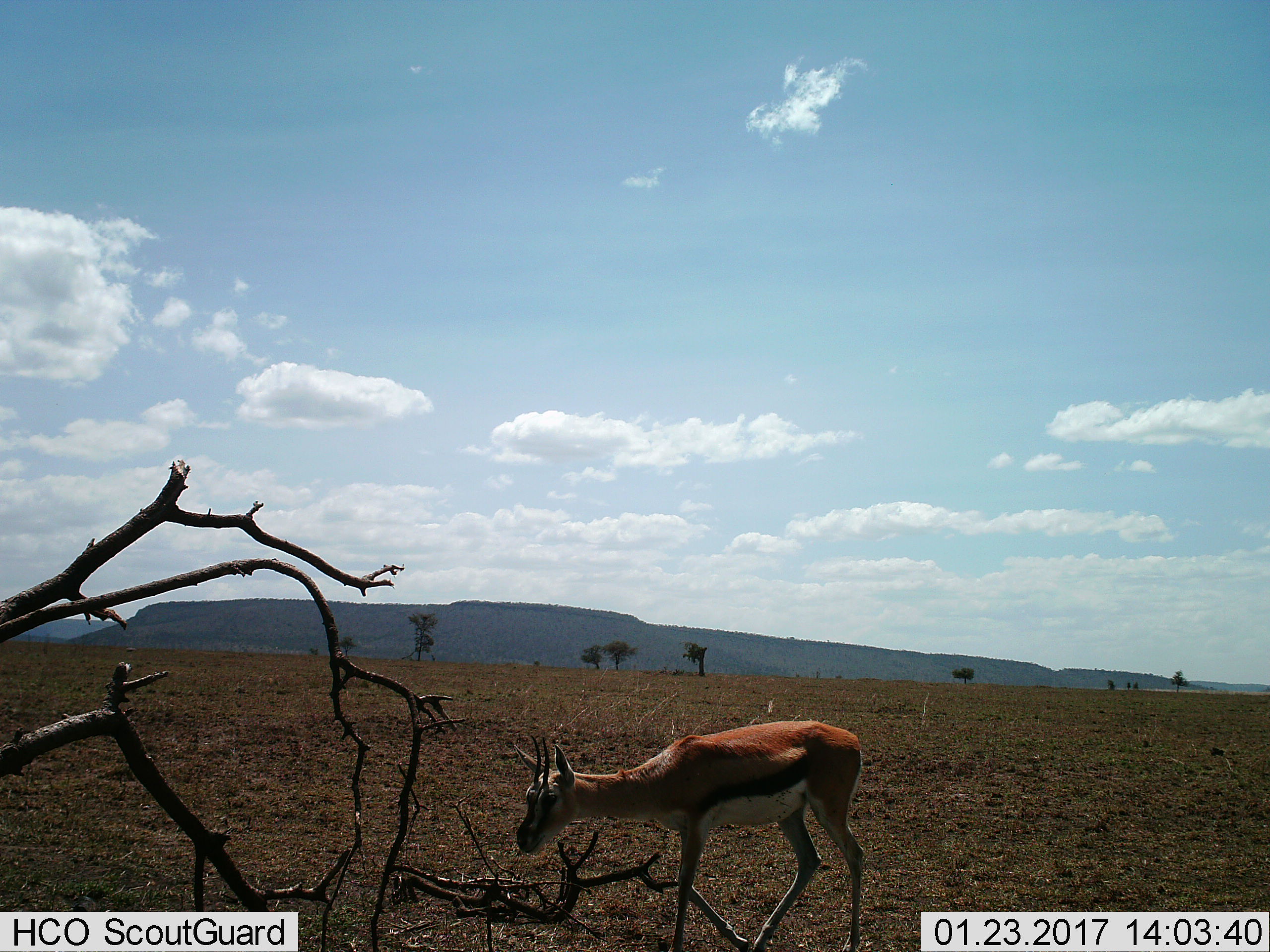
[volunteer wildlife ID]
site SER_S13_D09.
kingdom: Animalia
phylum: Chordata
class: Mammalia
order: Artiodactyla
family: Bovidae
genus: Eudorcas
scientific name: Eudorcas thomsonii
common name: thomson's gazelle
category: gazellethomsons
Gazellethomsons (thomson's gazelle) (Eudorcas thomsonii), count 1. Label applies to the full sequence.